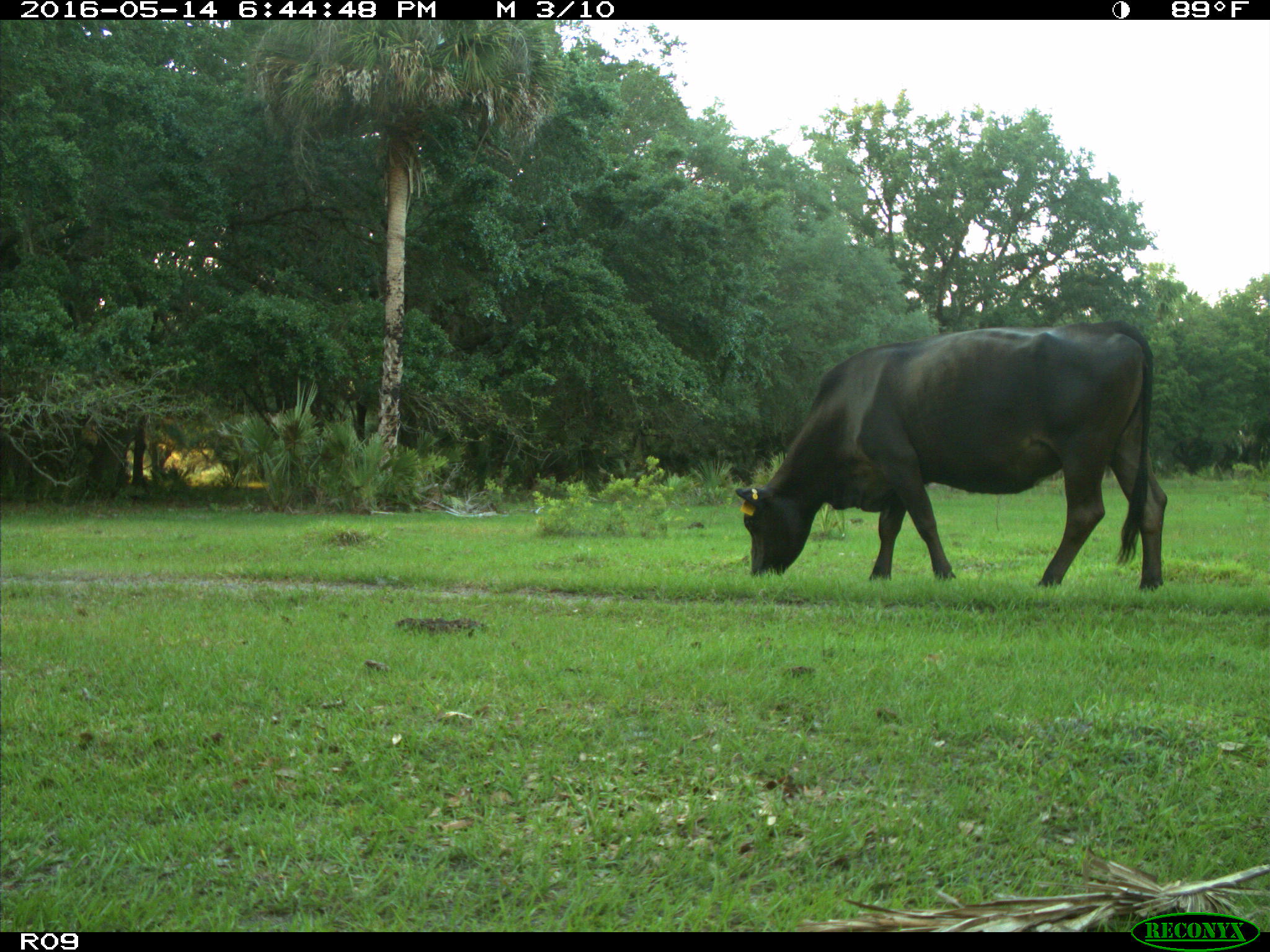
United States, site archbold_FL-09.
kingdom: Animalia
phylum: Chordata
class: Mammalia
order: Artiodactyla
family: Bovidae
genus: Bos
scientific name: Bos taurus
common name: domestic cow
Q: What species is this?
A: Bos taurus (domestic cow).